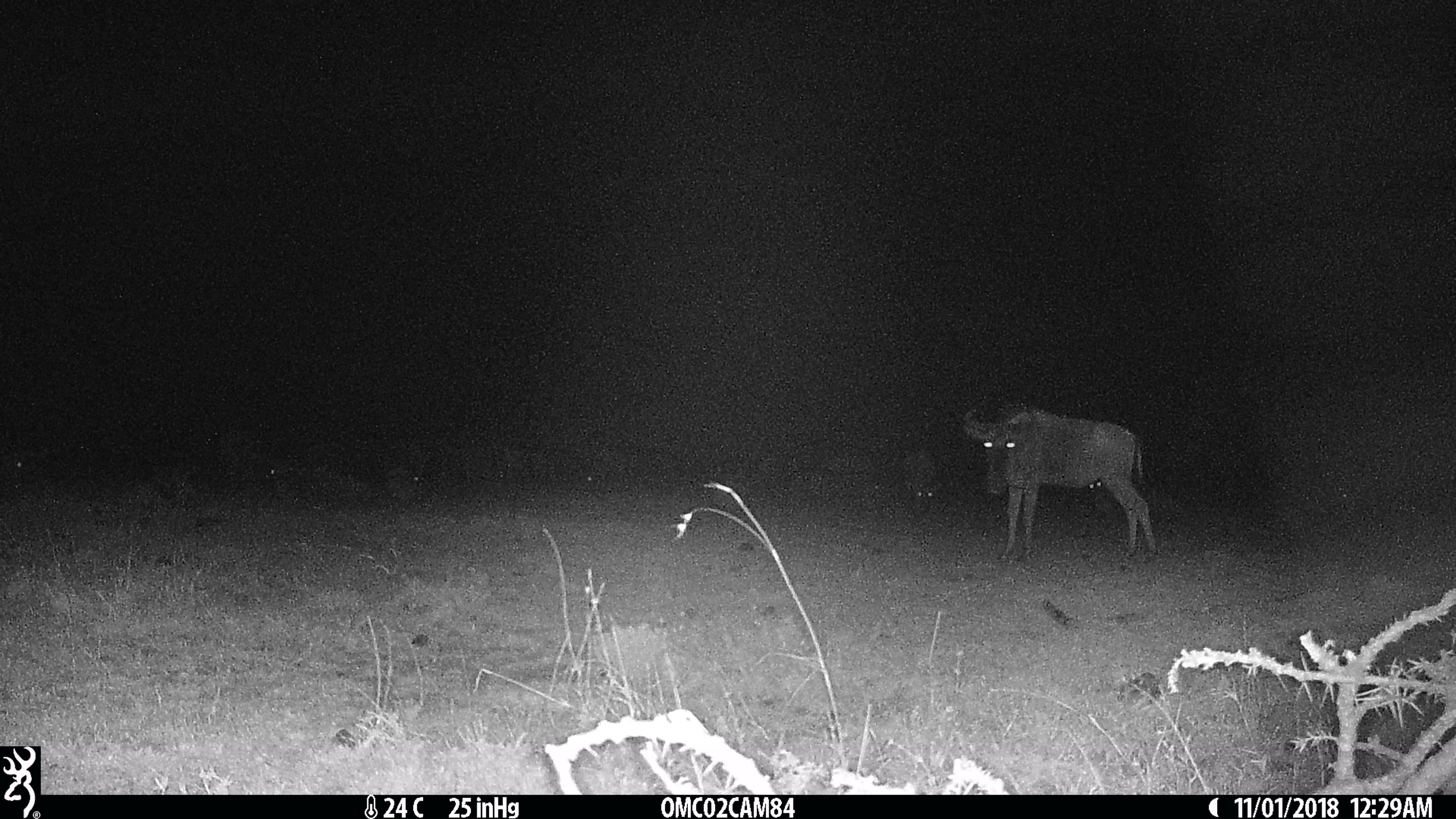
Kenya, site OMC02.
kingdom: Animalia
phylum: Chordata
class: Mammalia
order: Artiodactyla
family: Bovidae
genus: Connochaetes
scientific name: Connochaetes taurinus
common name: blue wildebeest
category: wildebeest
Wildebeest (blue wildebeest) (Connochaetes taurinus).